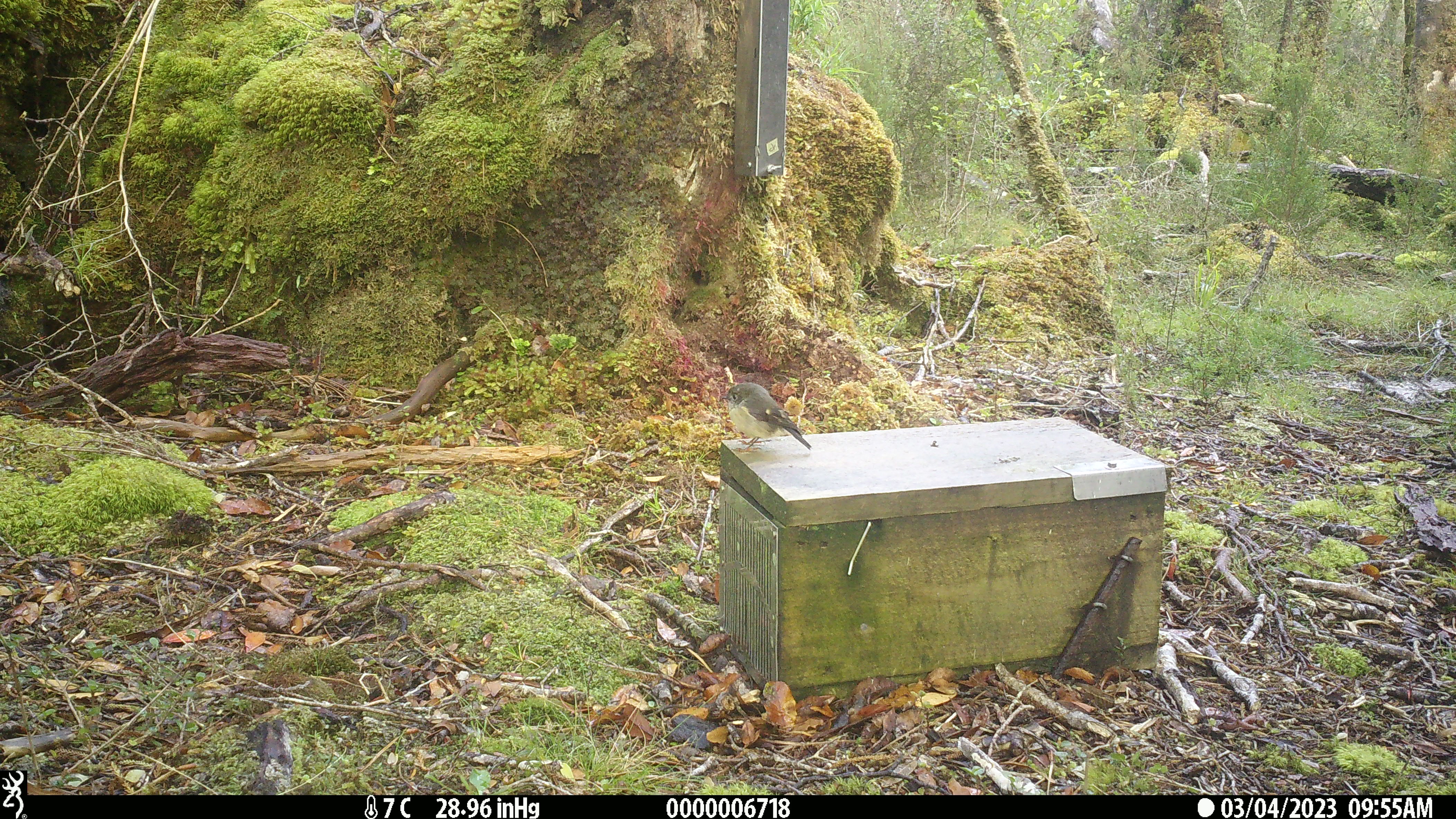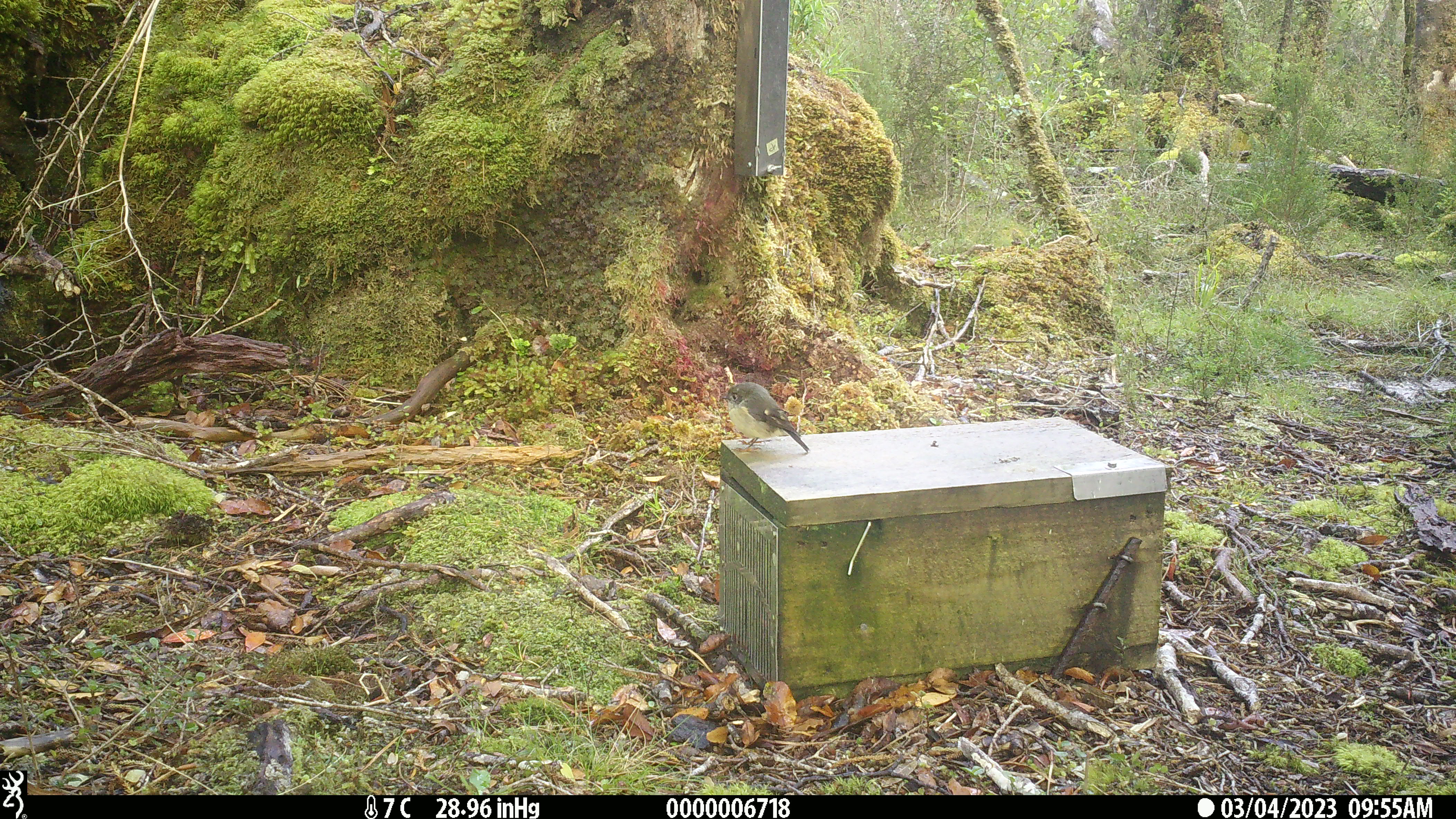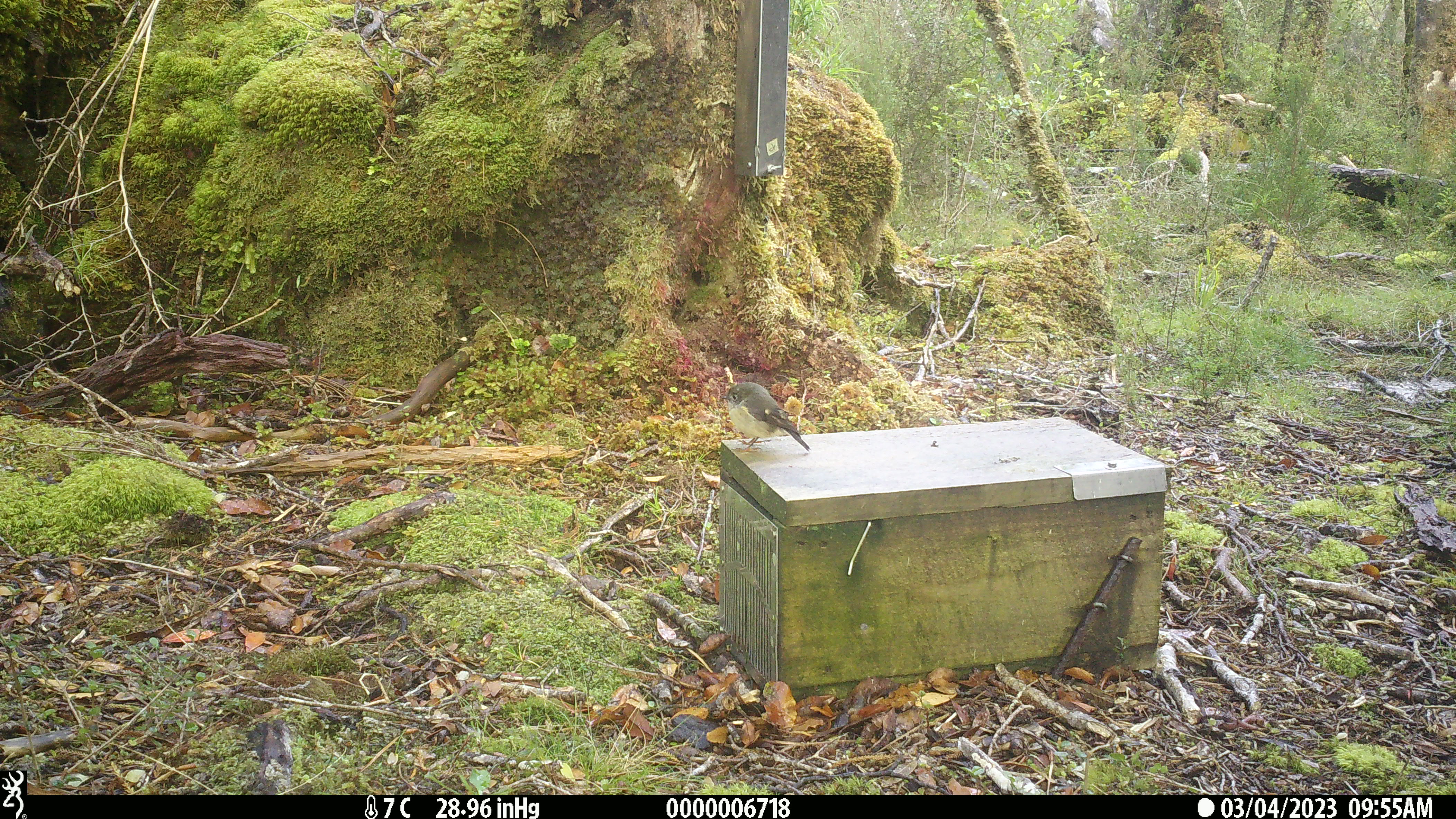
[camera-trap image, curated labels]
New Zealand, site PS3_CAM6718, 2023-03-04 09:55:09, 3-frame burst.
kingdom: Animalia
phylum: Chordata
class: Aves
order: Passeriformes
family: Petroicidae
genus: Petroica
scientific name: Petroica macrocephala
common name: tomtit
Tomtit (Petroica macrocephala).